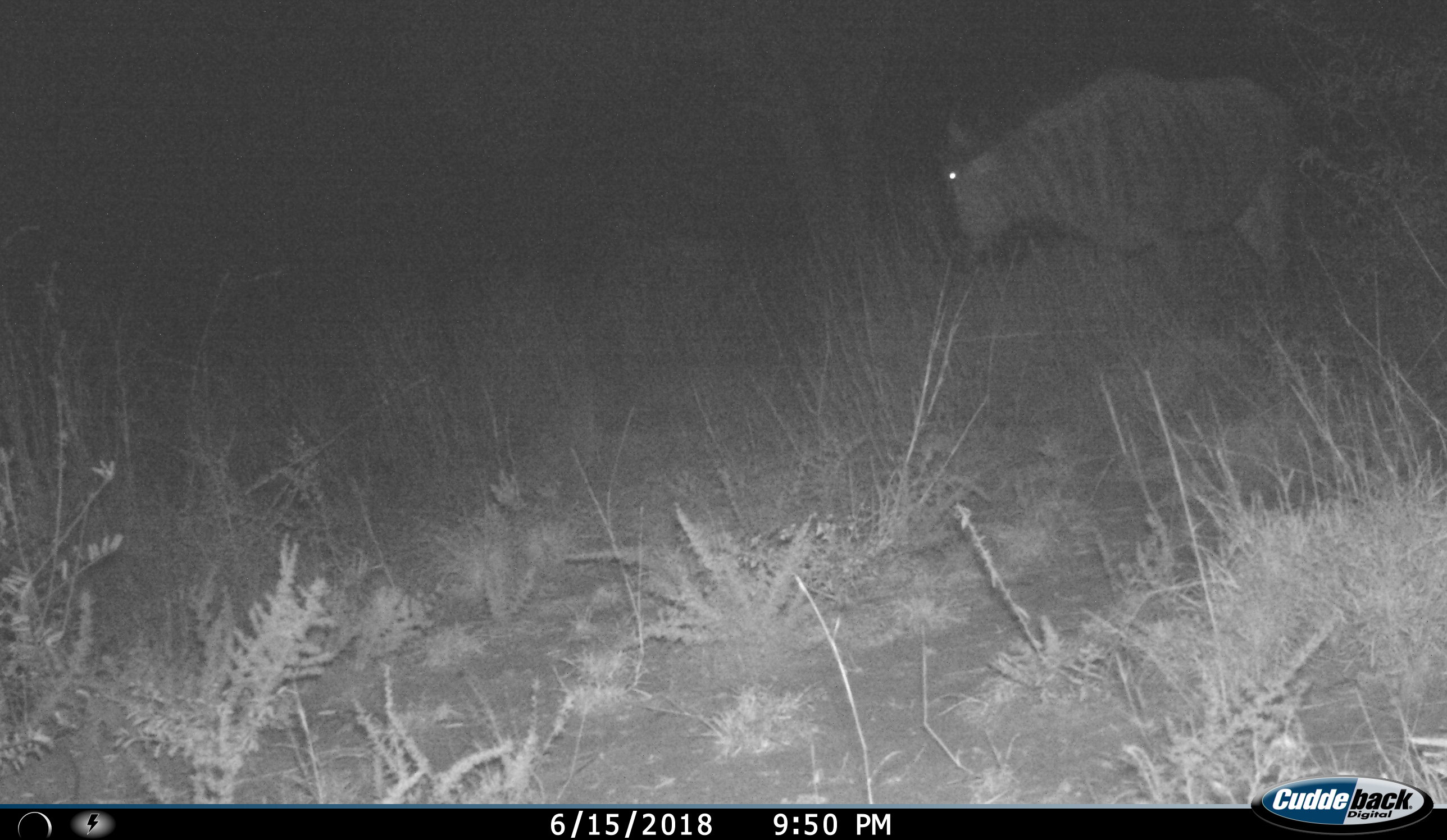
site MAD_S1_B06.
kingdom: Animalia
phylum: Chordata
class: Mammalia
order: Artiodactyla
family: Bovidae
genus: Connochaetes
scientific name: Connochaetes taurinus taurinus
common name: blue wildebeest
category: wildebeestblue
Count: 1.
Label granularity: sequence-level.